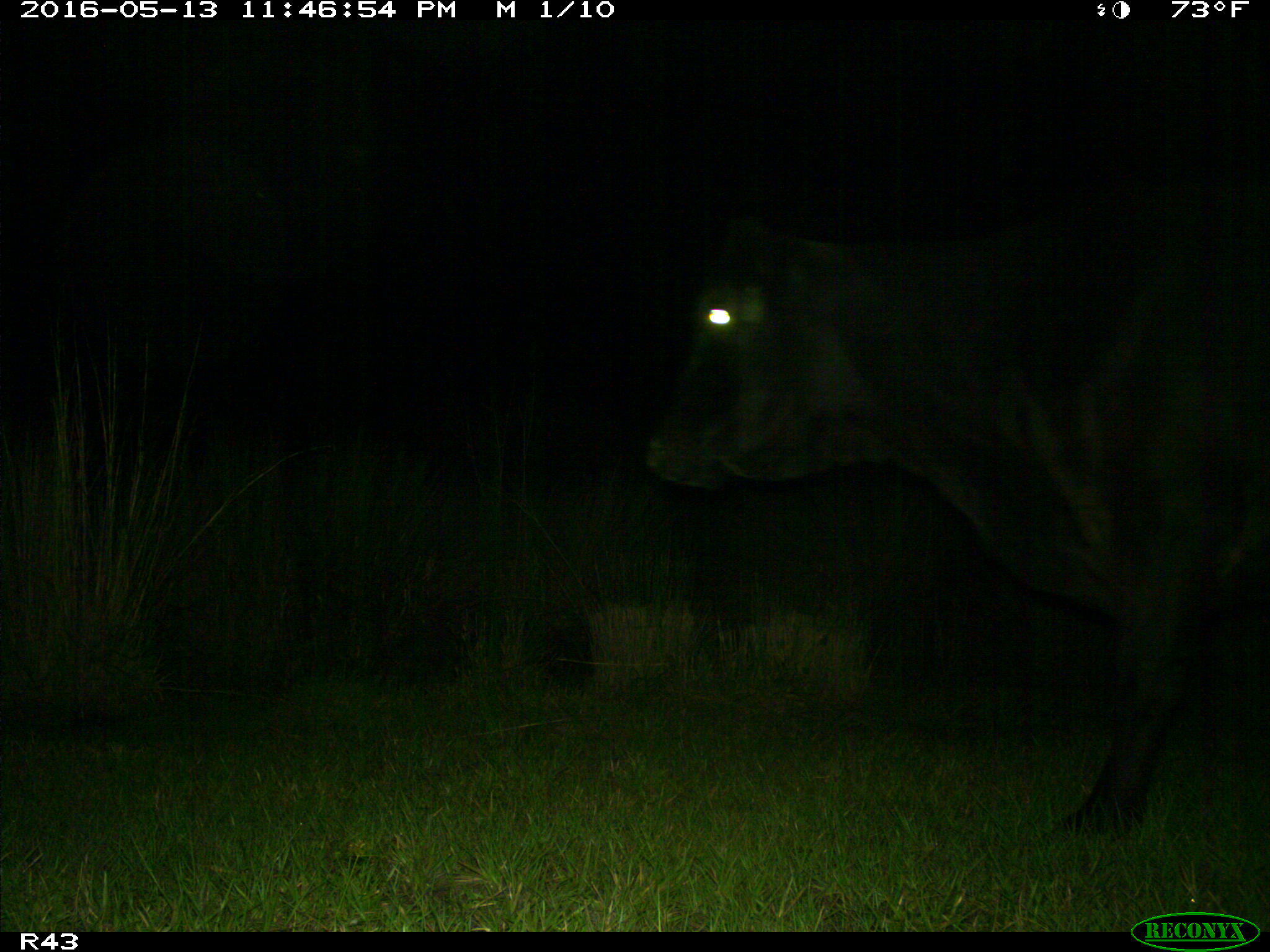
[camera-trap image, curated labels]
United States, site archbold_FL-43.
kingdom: Animalia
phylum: Chordata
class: Mammalia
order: Artiodactyla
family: Bovidae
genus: Bos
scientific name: Bos taurus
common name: domestic cow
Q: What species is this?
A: Bos taurus (domestic cow).